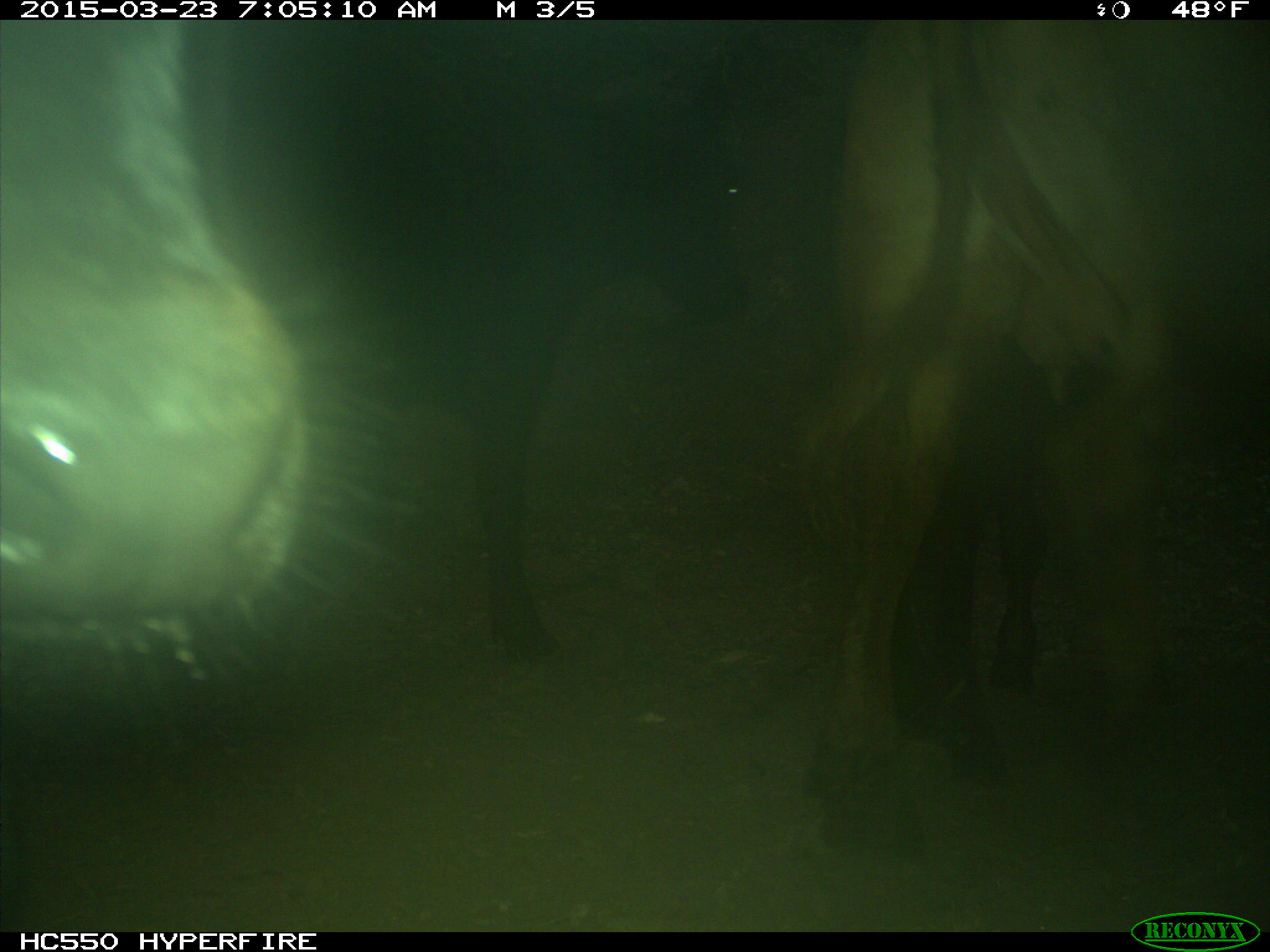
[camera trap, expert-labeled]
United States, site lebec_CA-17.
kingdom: Animalia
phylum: Chordata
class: Mammalia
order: Artiodactyla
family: Bovidae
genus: Bos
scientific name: Bos taurus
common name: domestic cow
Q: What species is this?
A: Bos taurus (domestic cow).